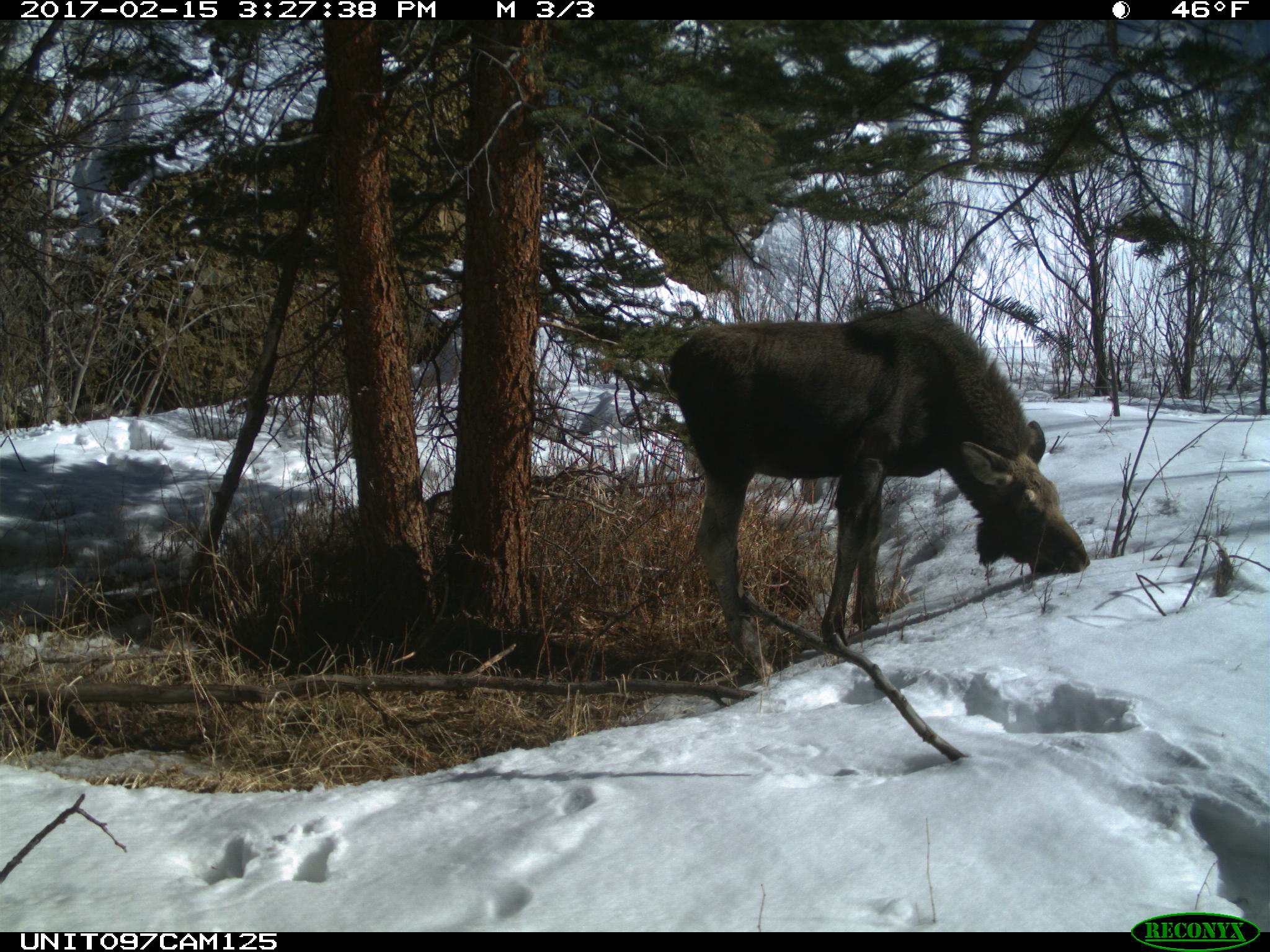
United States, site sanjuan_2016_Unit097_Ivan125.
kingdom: Animalia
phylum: Chordata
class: Mammalia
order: Artiodactyla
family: Cervidae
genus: Alces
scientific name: Alces alces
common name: moose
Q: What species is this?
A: Alces alces (moose).